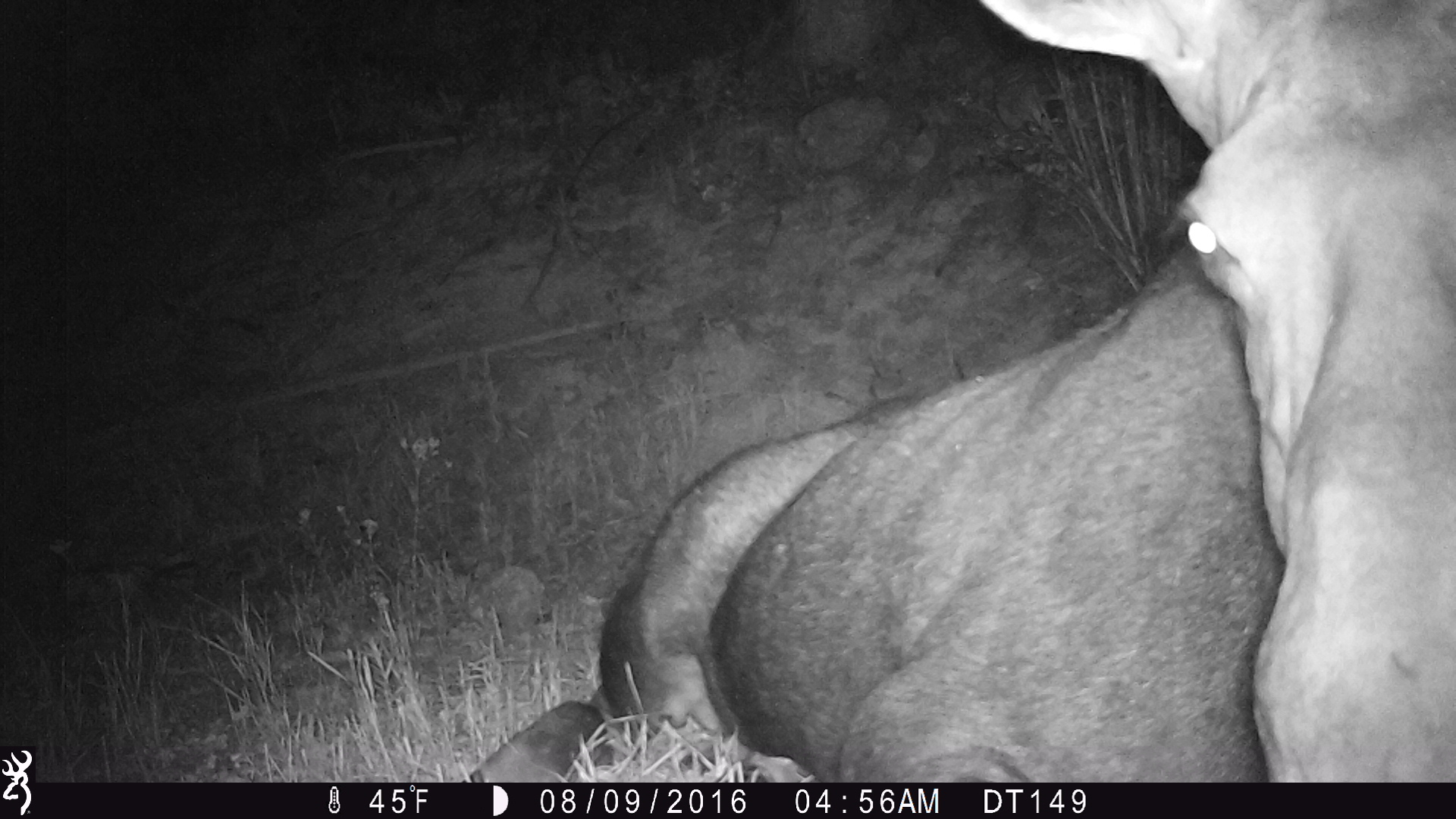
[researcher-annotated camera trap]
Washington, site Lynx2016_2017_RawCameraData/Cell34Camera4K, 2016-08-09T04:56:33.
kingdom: Animalia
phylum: Chordata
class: Mammalia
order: Artiodactyla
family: Cervidae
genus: Alces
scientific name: Alces alces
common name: moose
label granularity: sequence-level